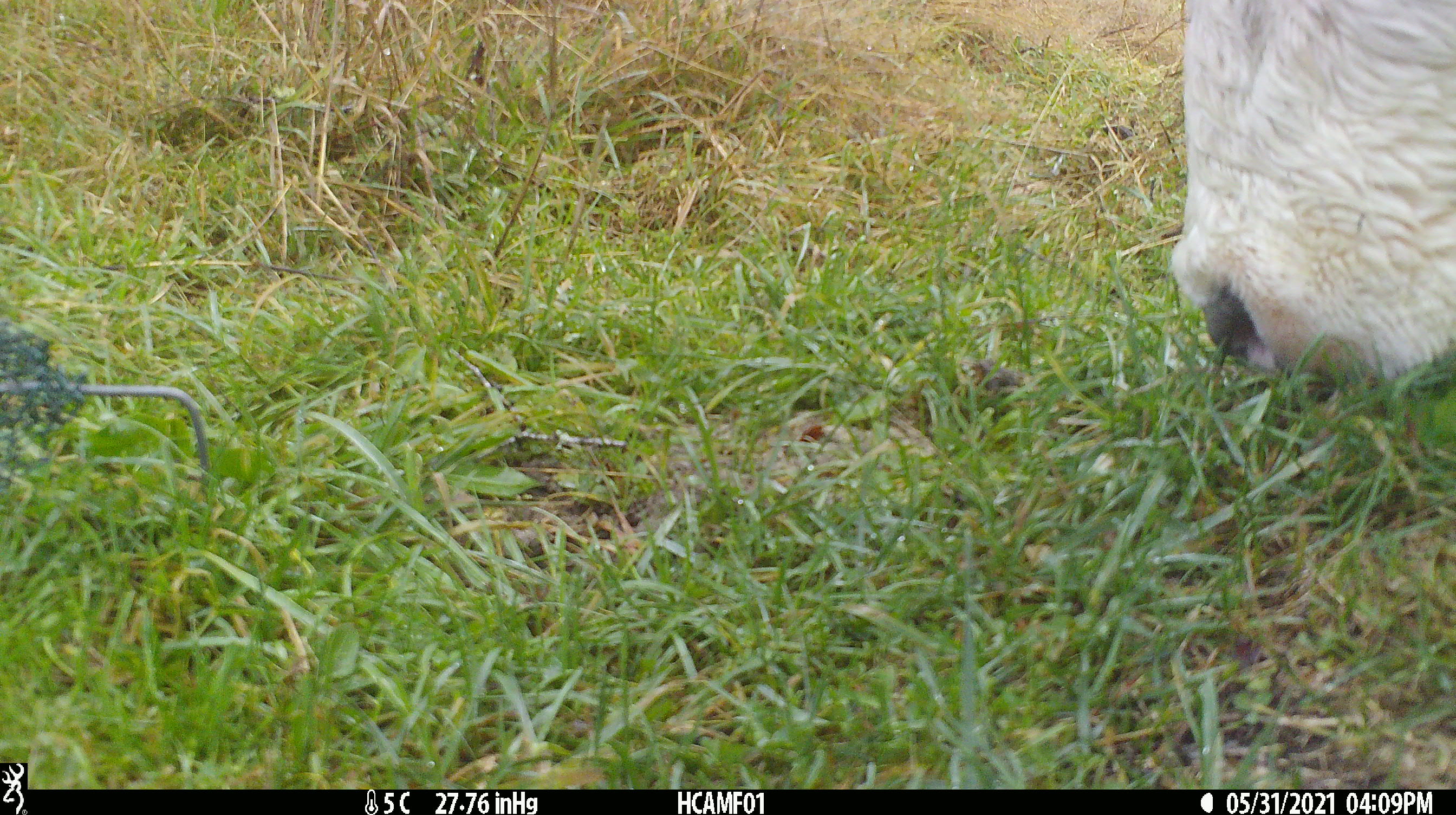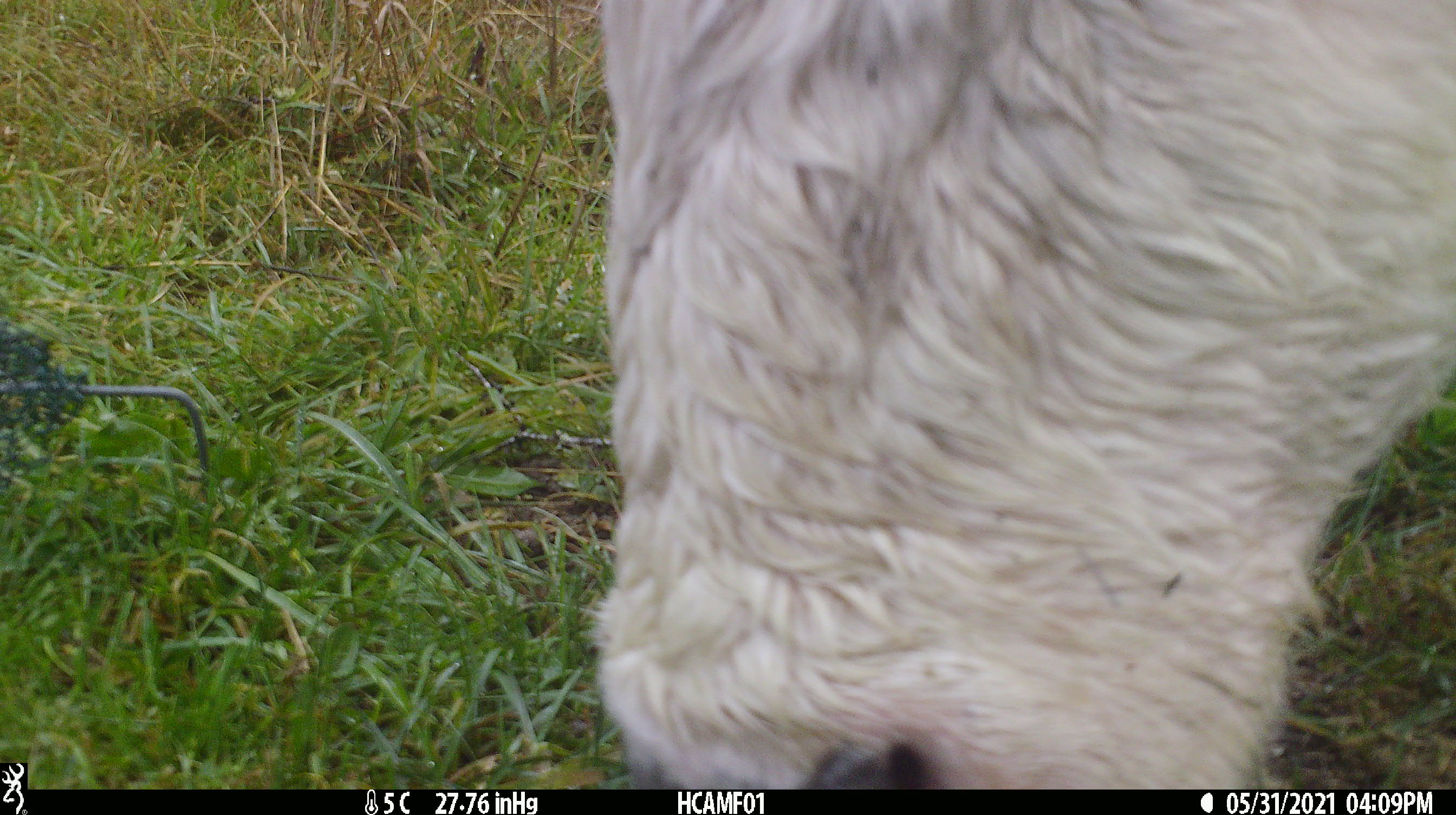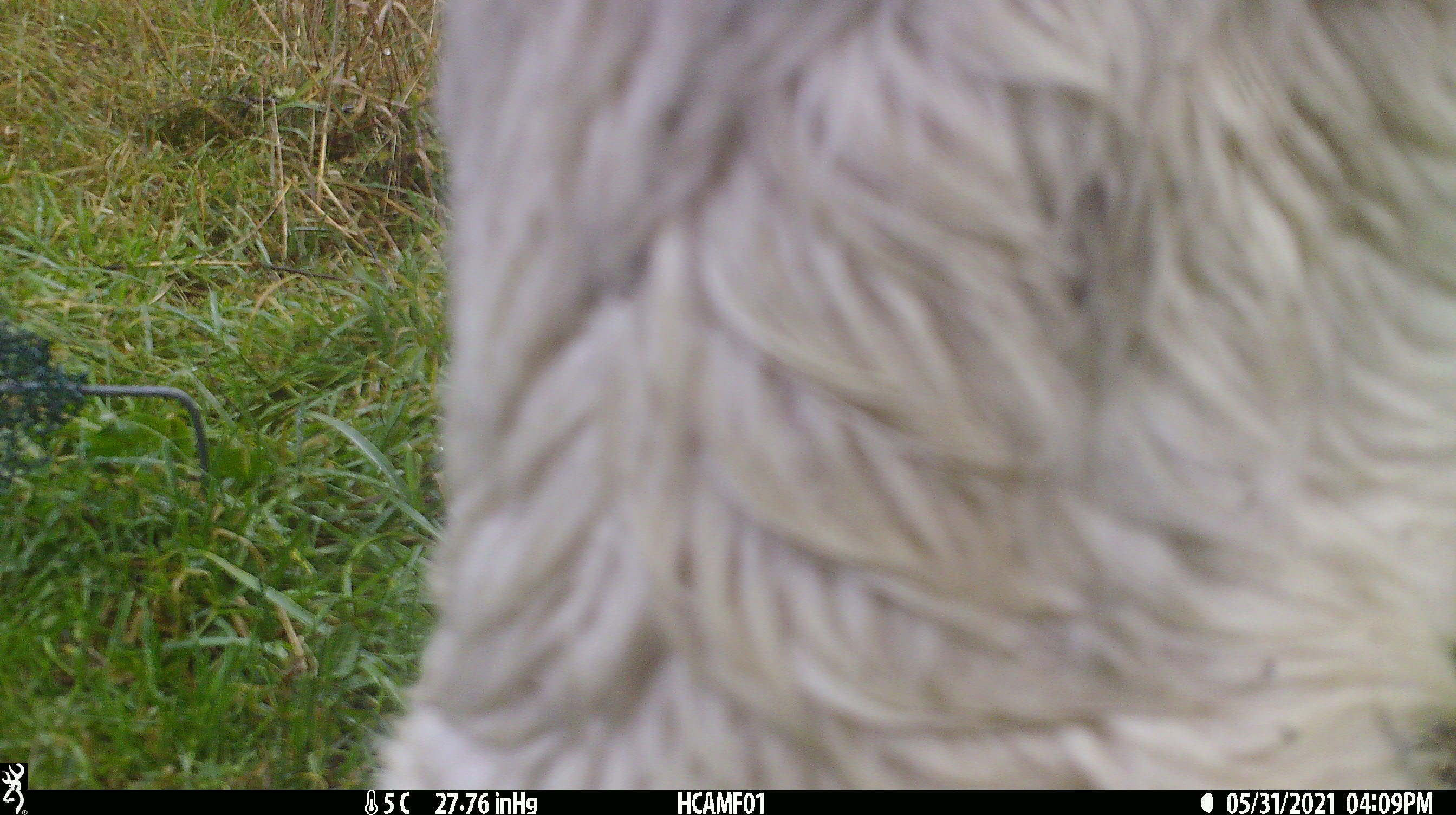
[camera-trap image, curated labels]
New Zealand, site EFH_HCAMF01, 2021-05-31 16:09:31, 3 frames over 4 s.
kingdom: Animalia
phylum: Chordata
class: Mammalia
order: Artiodactyla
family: Bovidae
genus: Bos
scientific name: Bos taurus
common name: domestic cow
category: cow